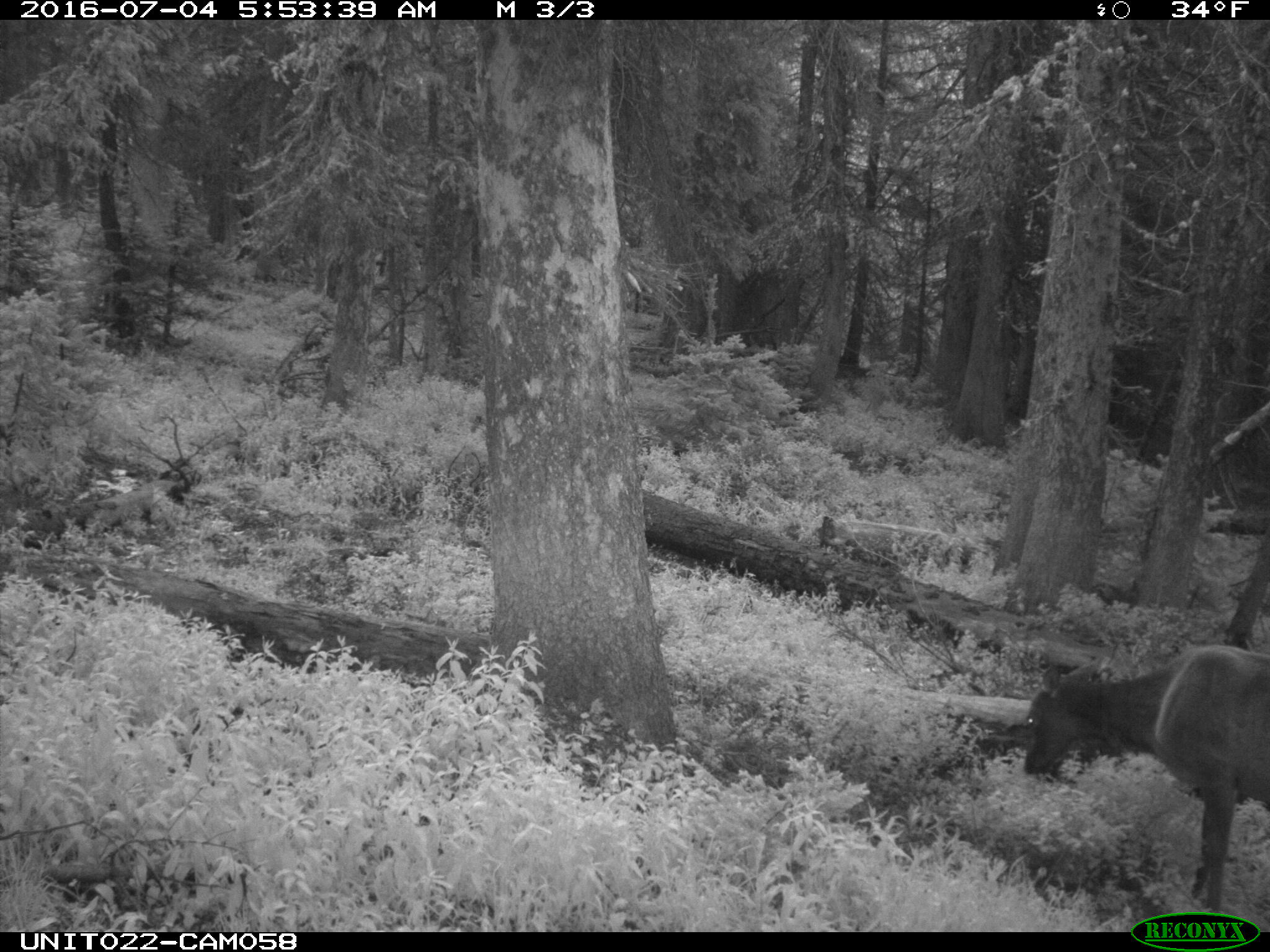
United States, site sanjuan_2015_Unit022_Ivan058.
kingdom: Animalia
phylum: Chordata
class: Mammalia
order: Artiodactyla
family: Cervidae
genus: Cervus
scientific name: Cervus elaphus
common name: red deer